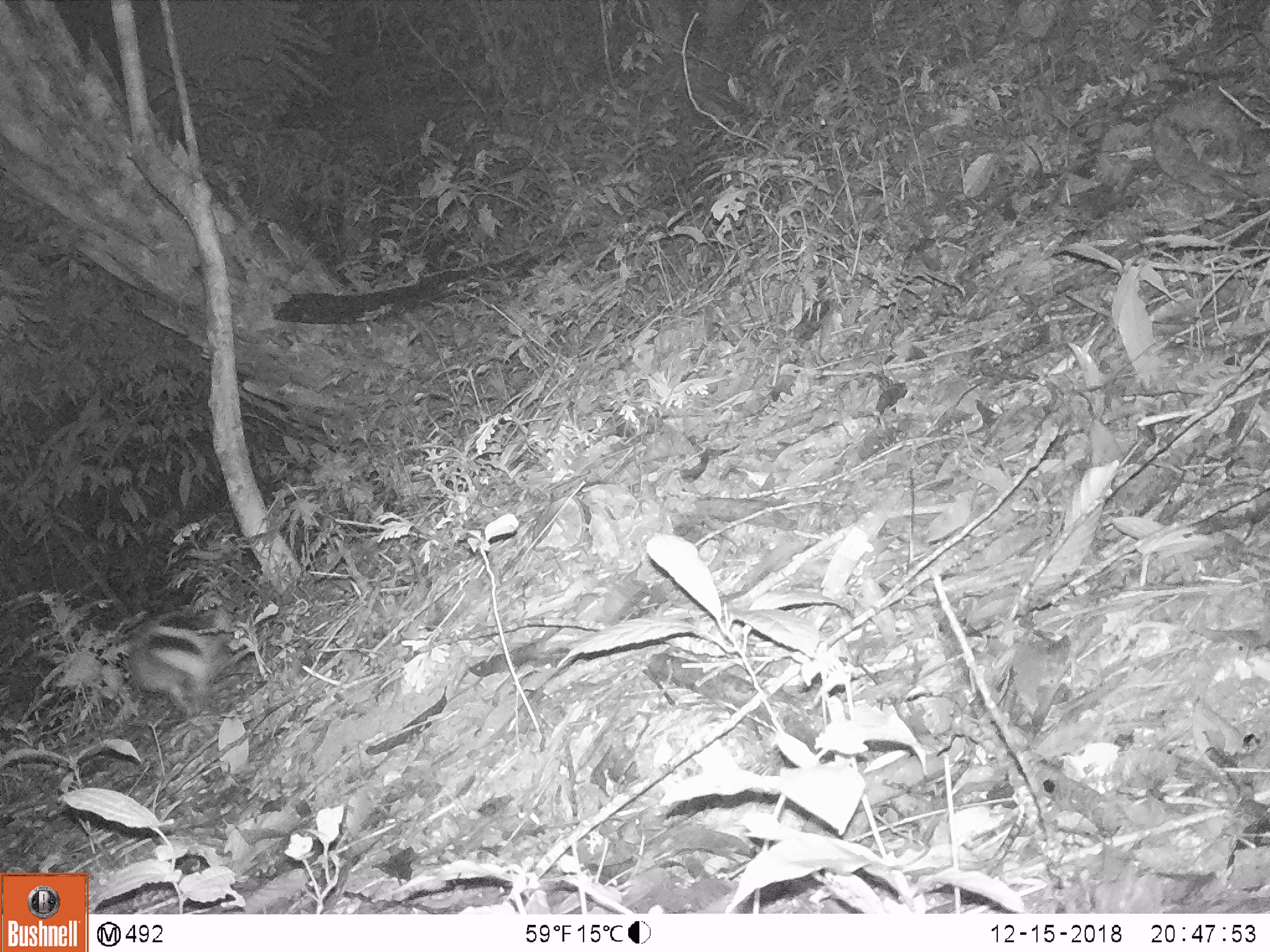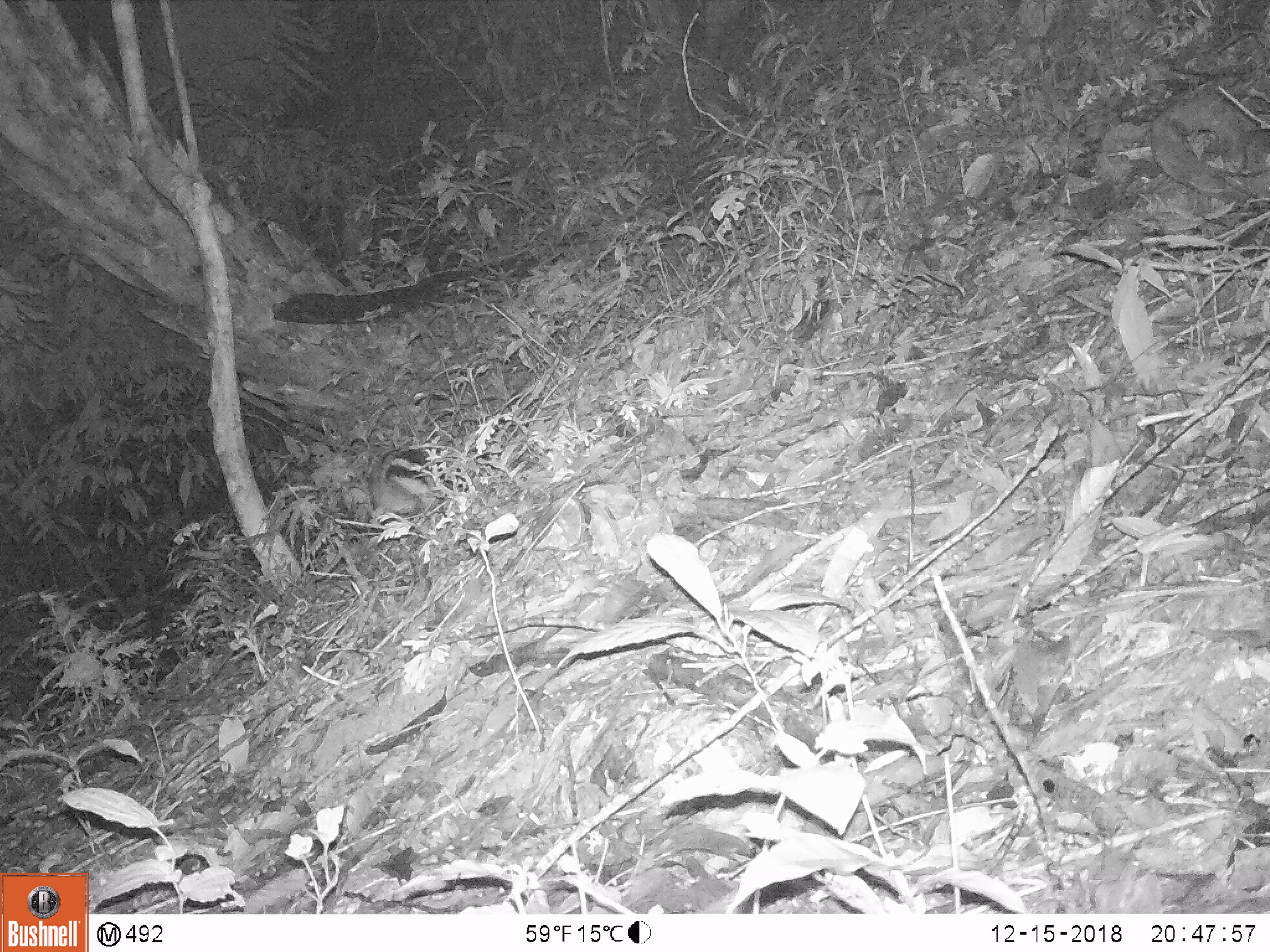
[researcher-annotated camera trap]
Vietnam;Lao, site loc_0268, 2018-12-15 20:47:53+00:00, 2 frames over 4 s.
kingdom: Animalia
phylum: Chordata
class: Mammalia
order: Lagomorpha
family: Leporidae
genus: Nesolagus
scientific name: Nesolagus timminsi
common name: annamite striped rabbit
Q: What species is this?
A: Annamite striped rabbit (Nesolagus timminsi).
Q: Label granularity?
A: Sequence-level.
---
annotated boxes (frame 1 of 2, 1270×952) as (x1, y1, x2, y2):
annamite striped rabbit: (124, 601, 234, 721)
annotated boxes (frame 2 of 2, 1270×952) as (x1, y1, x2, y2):
annamite striped rabbit: (325, 443, 438, 528)